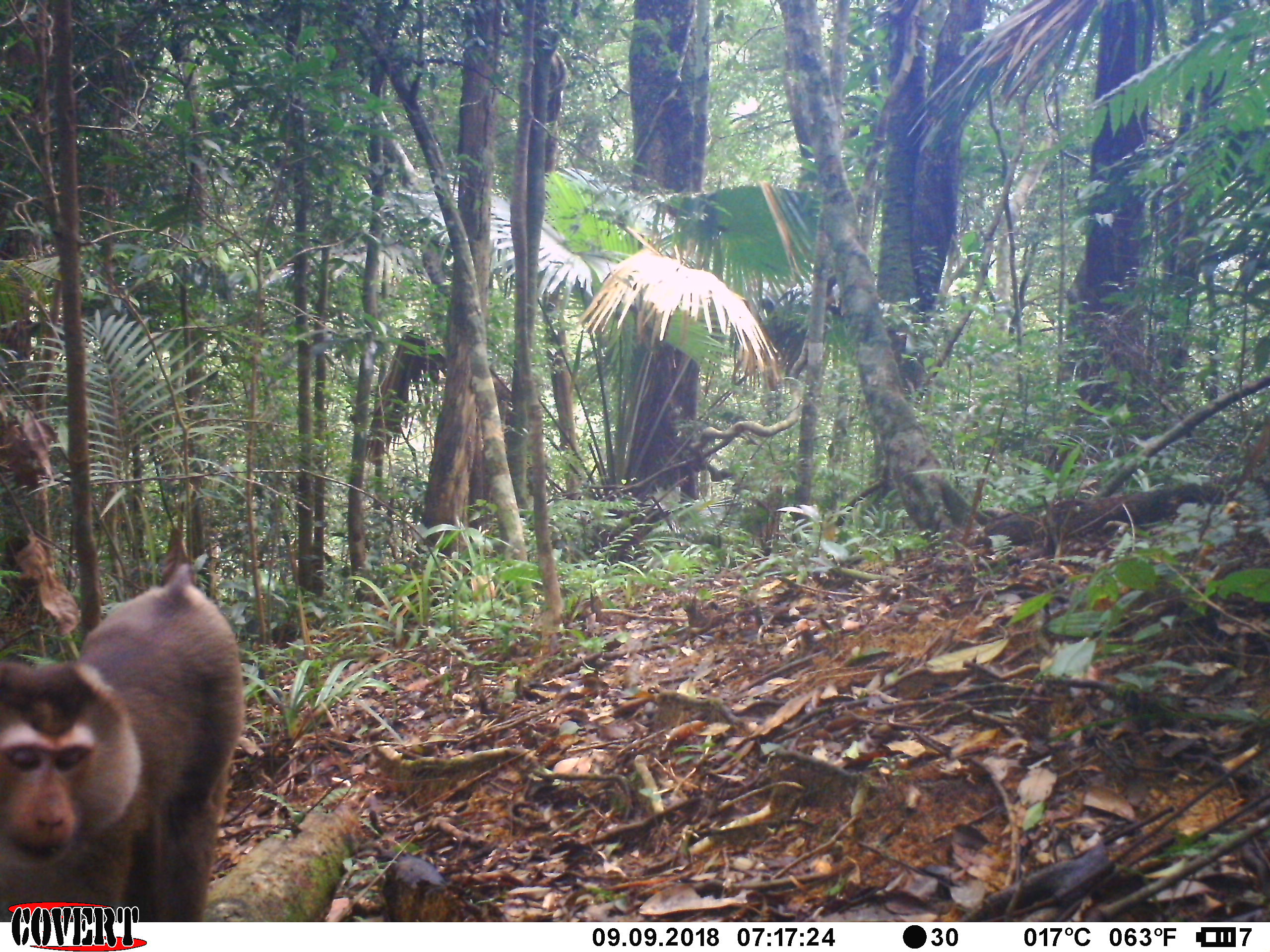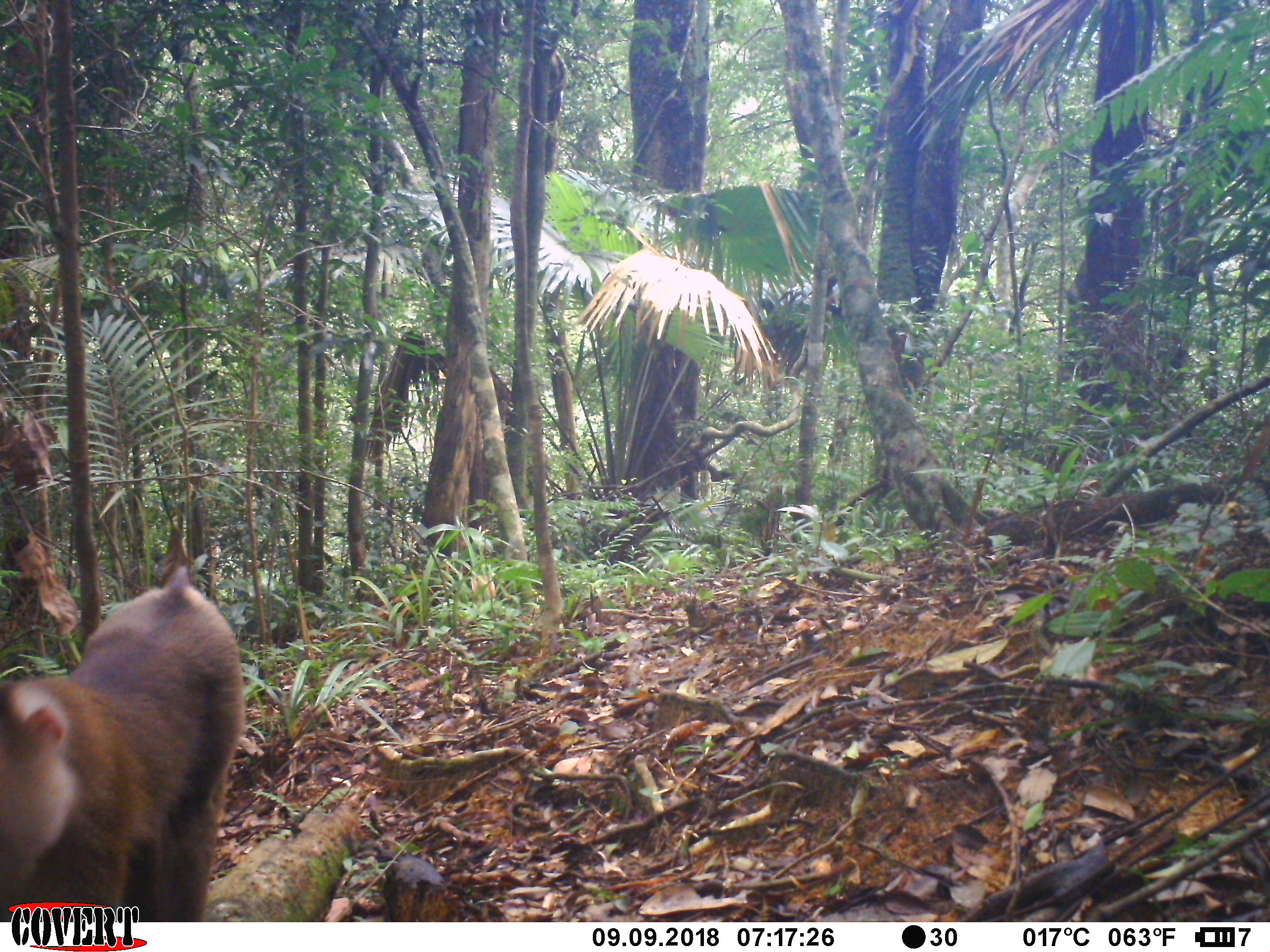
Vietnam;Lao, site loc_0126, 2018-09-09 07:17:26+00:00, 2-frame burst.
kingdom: Animalia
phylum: Chordata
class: Mammalia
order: Primates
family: Cercopithecidae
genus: Macaca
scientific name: Macaca nemestrina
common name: pig-tailed macaque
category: pig tailed macaque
Pig tailed macaque (pig-tailed macaque) (Macaca nemestrina). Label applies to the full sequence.